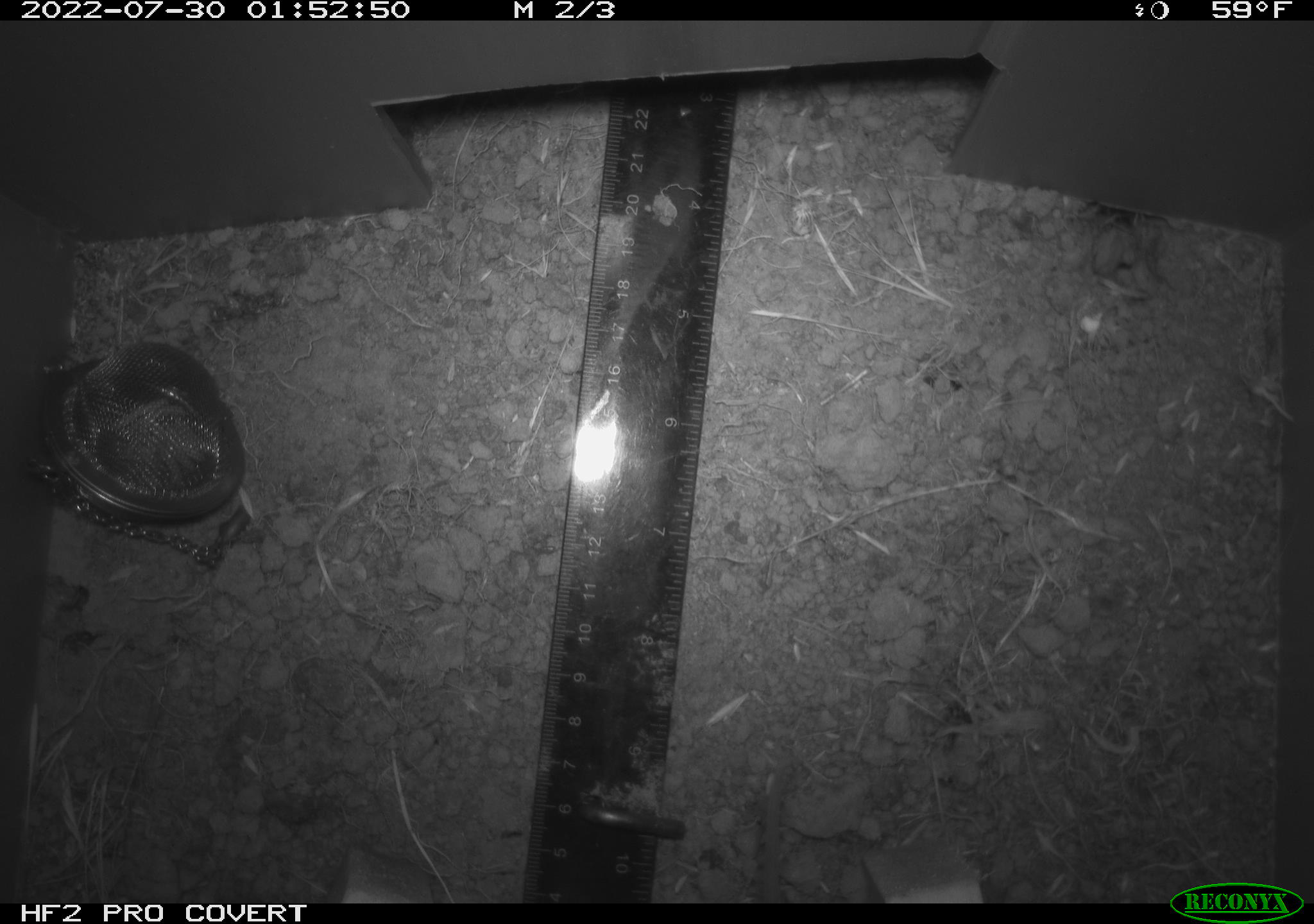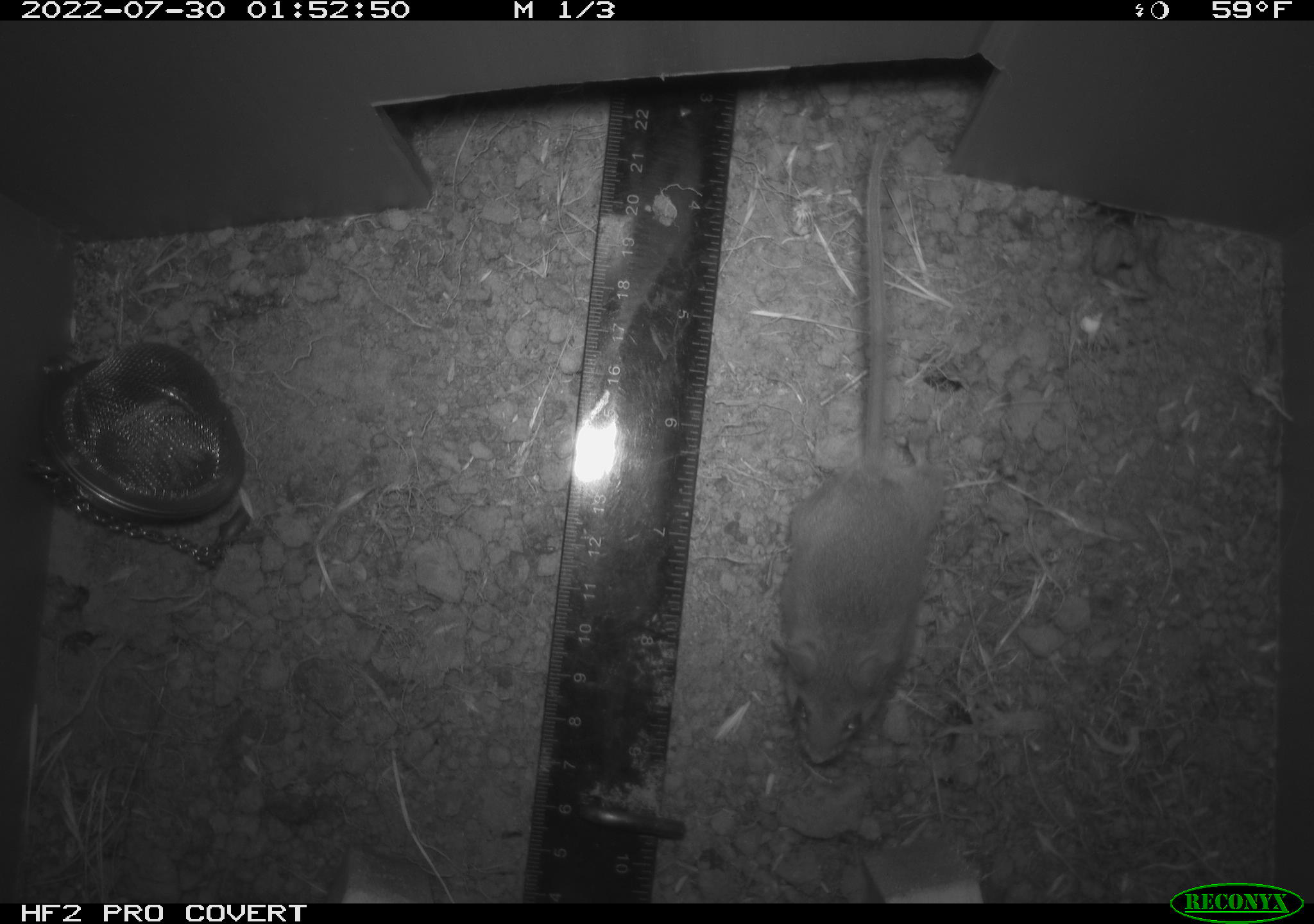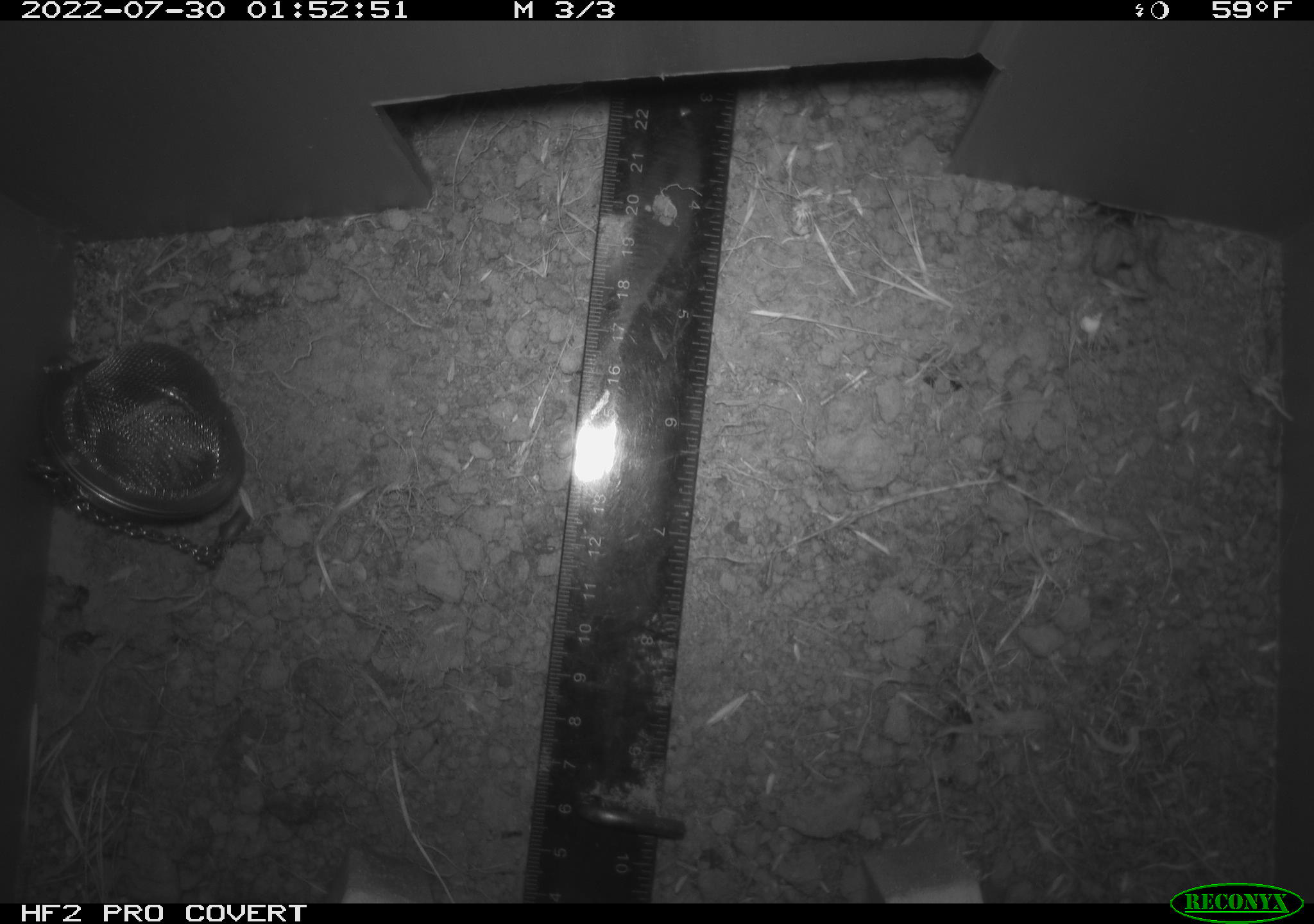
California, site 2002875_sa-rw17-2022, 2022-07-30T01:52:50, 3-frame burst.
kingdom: Animalia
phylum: Chordata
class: Mammalia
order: Rodentia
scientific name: Rodentia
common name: mouse species